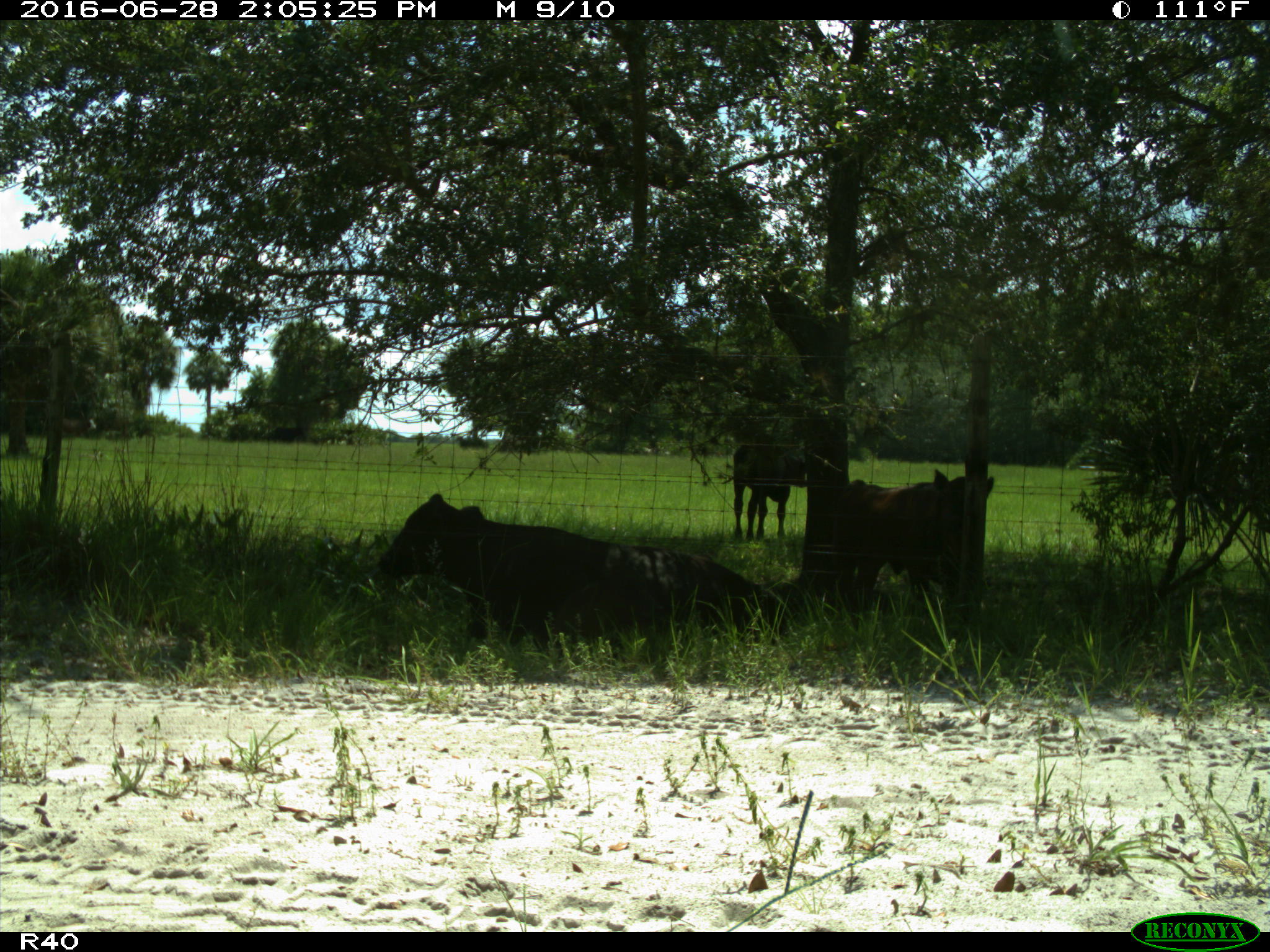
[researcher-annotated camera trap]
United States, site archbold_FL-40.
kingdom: Animalia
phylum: Chordata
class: Mammalia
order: Artiodactyla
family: Bovidae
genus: Bos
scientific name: Bos taurus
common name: domestic cow